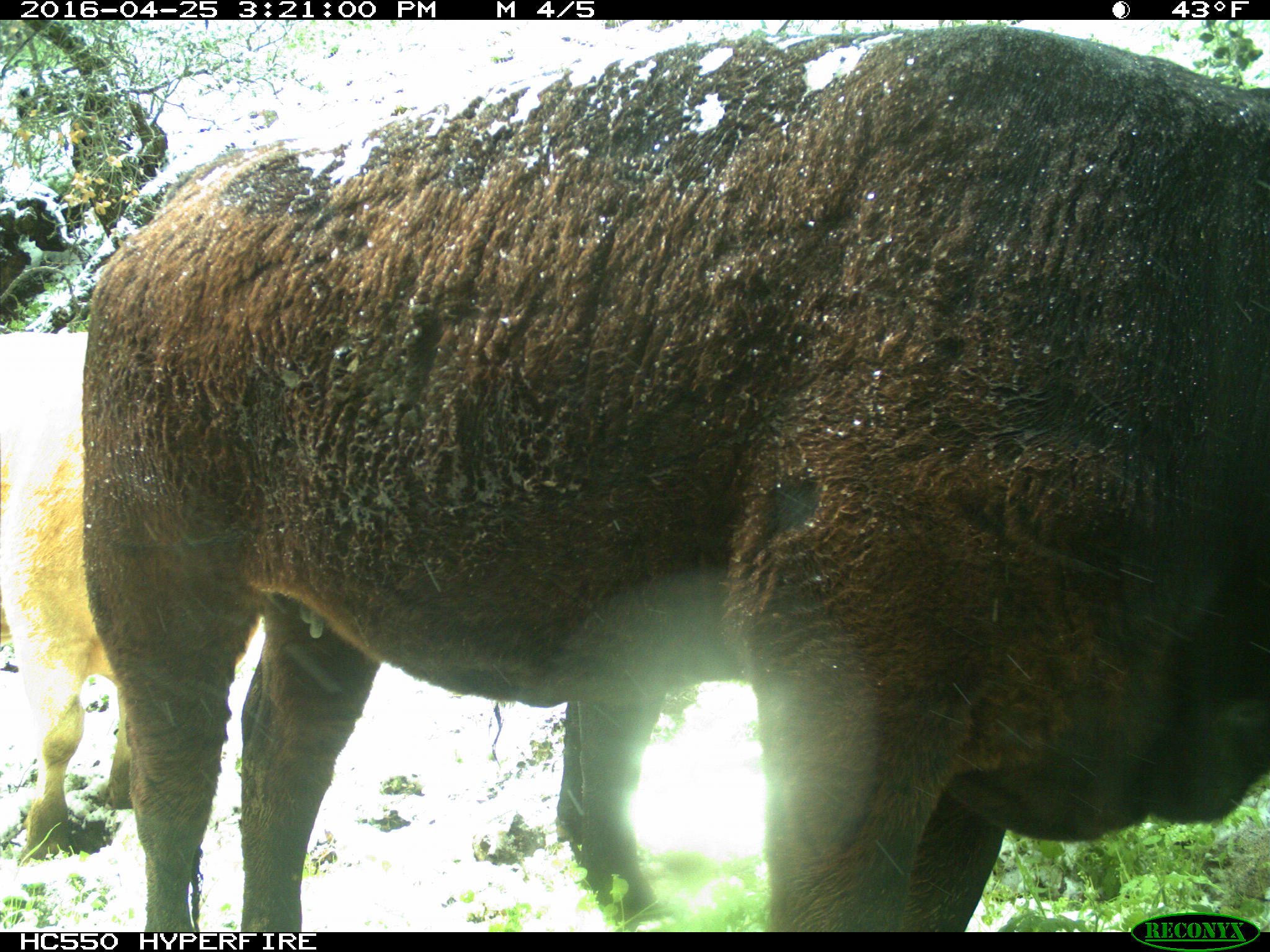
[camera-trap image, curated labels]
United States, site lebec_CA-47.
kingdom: Animalia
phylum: Chordata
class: Mammalia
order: Artiodactyla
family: Bovidae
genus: Bos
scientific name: Bos taurus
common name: domestic cow